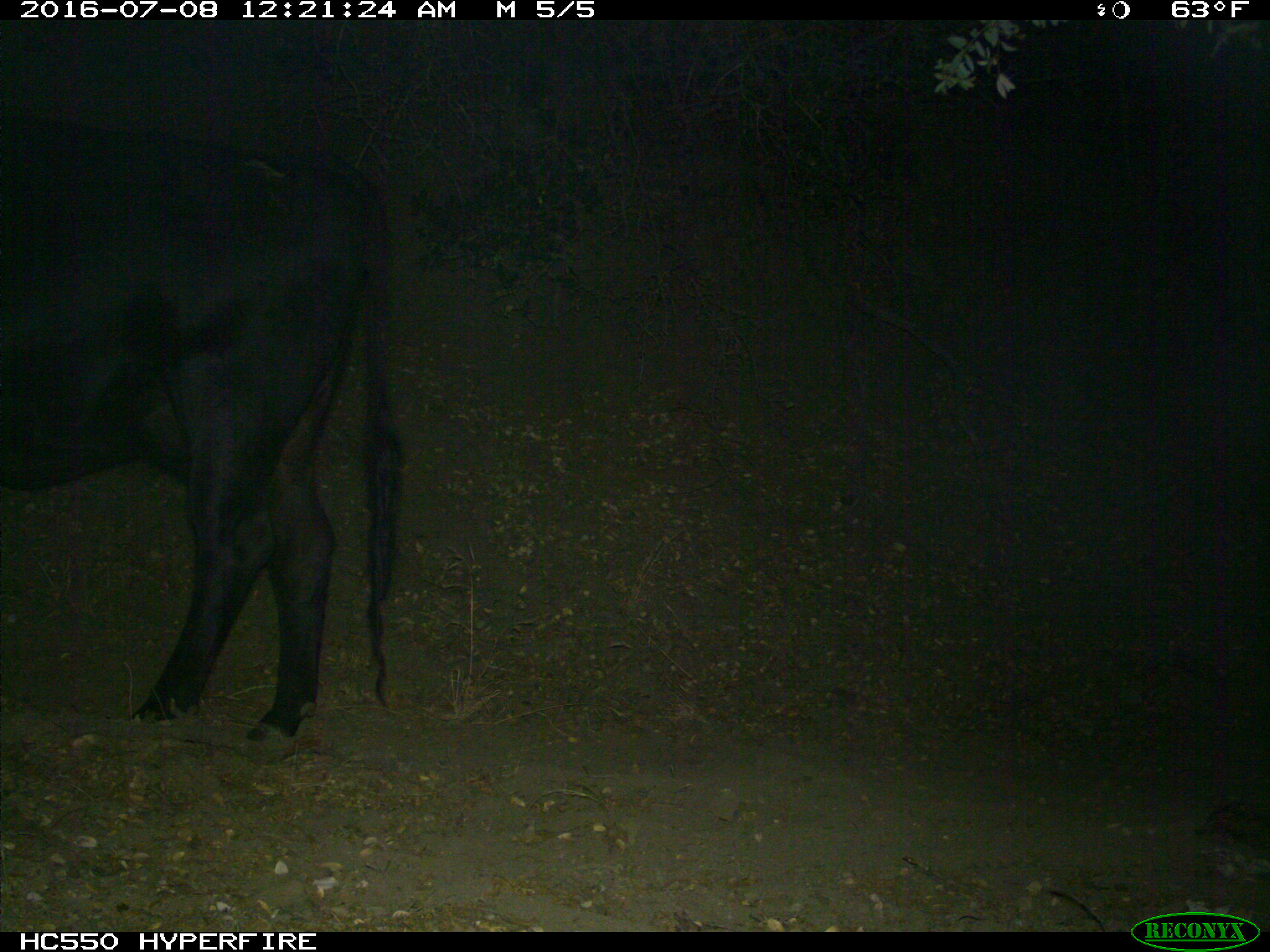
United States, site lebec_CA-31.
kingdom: Animalia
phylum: Chordata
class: Mammalia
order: Artiodactyla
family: Bovidae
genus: Bos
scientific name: Bos taurus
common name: domestic cow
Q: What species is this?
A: Bos taurus (domestic cow).